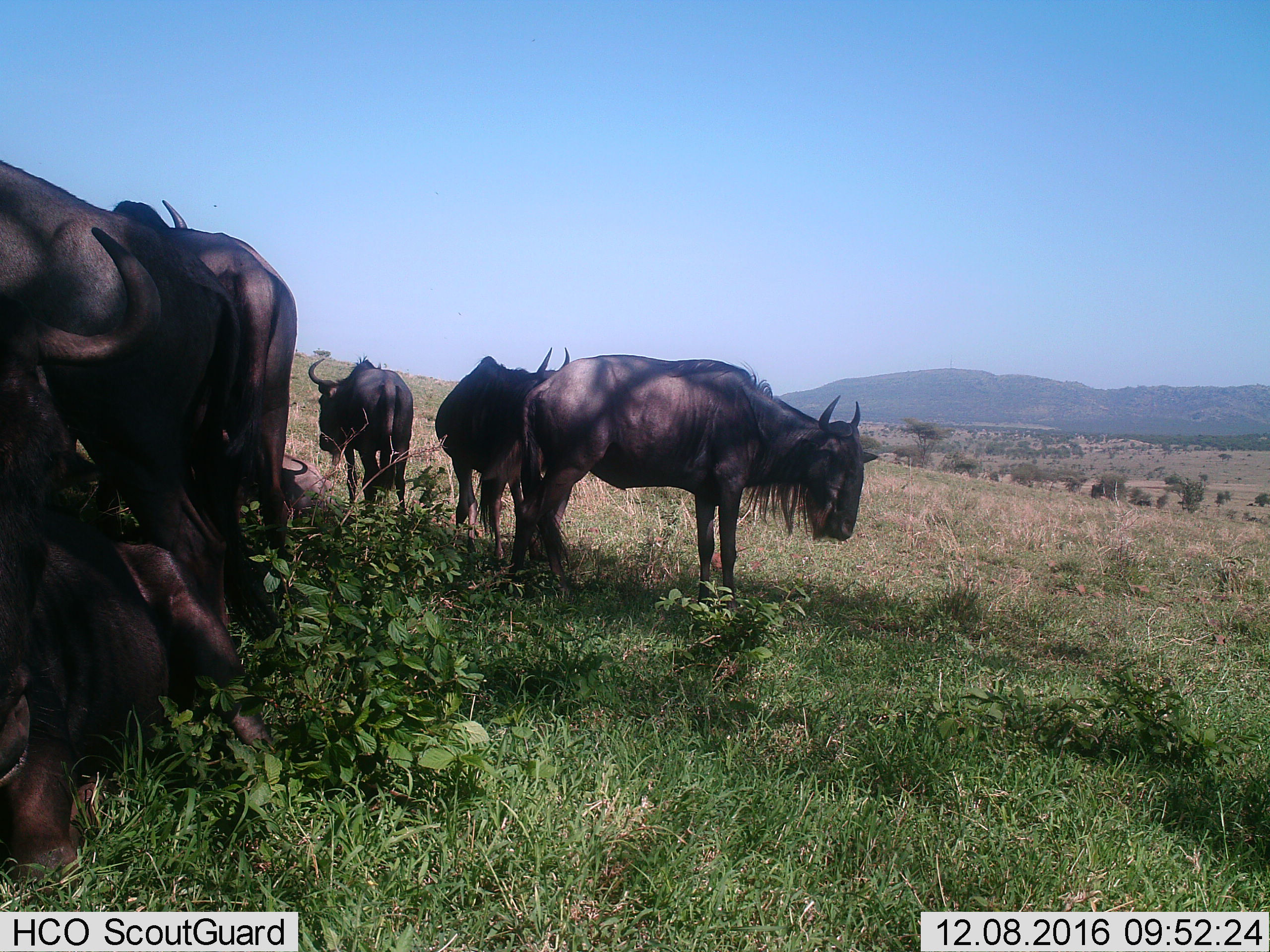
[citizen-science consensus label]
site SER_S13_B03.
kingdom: Animalia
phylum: Chordata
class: Mammalia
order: Artiodactyla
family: Bovidae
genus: Connochaetes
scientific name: Connochaetes taurinus taurinus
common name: blue wildebeest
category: wildebeestblue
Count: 7.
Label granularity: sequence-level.